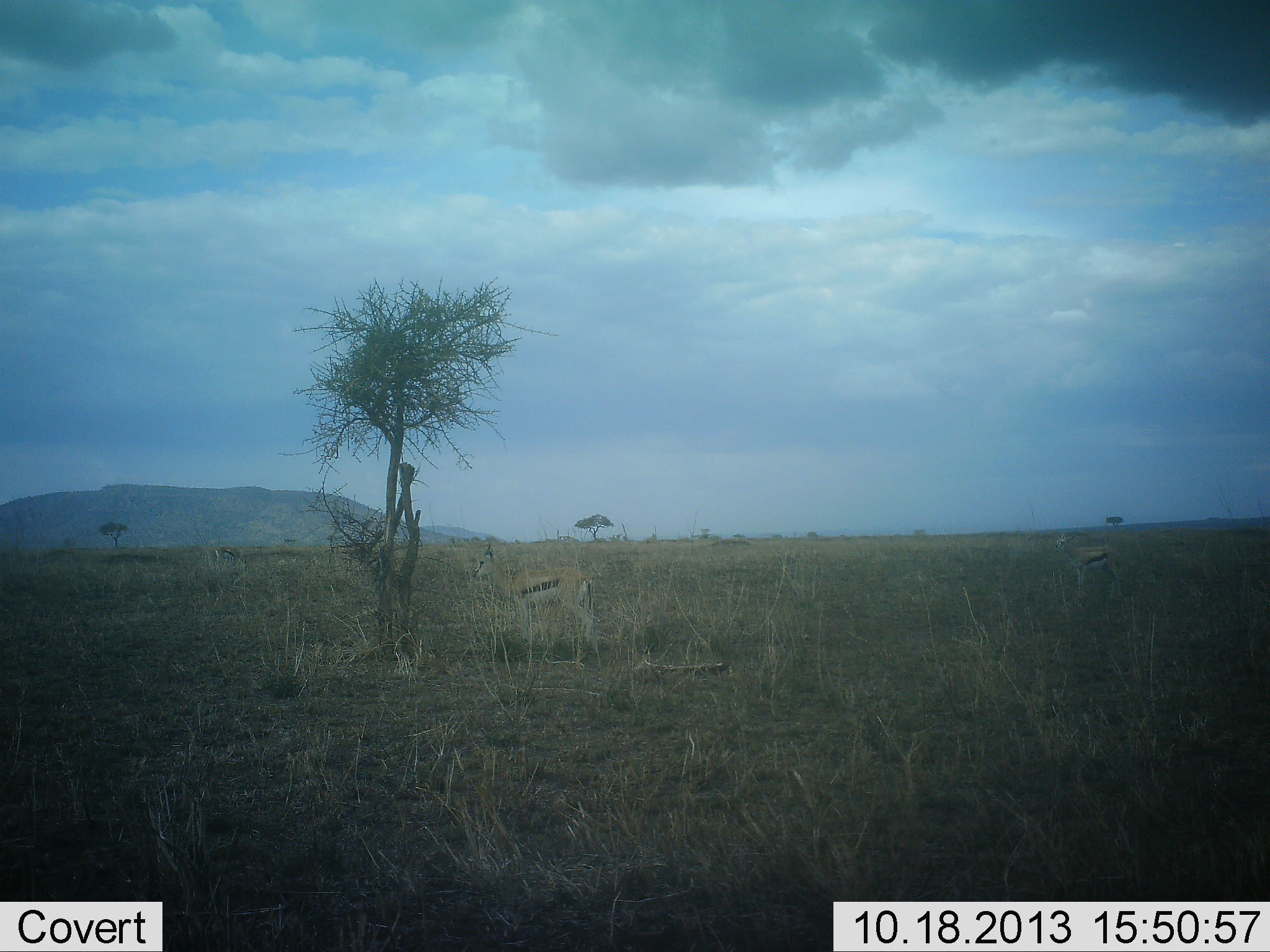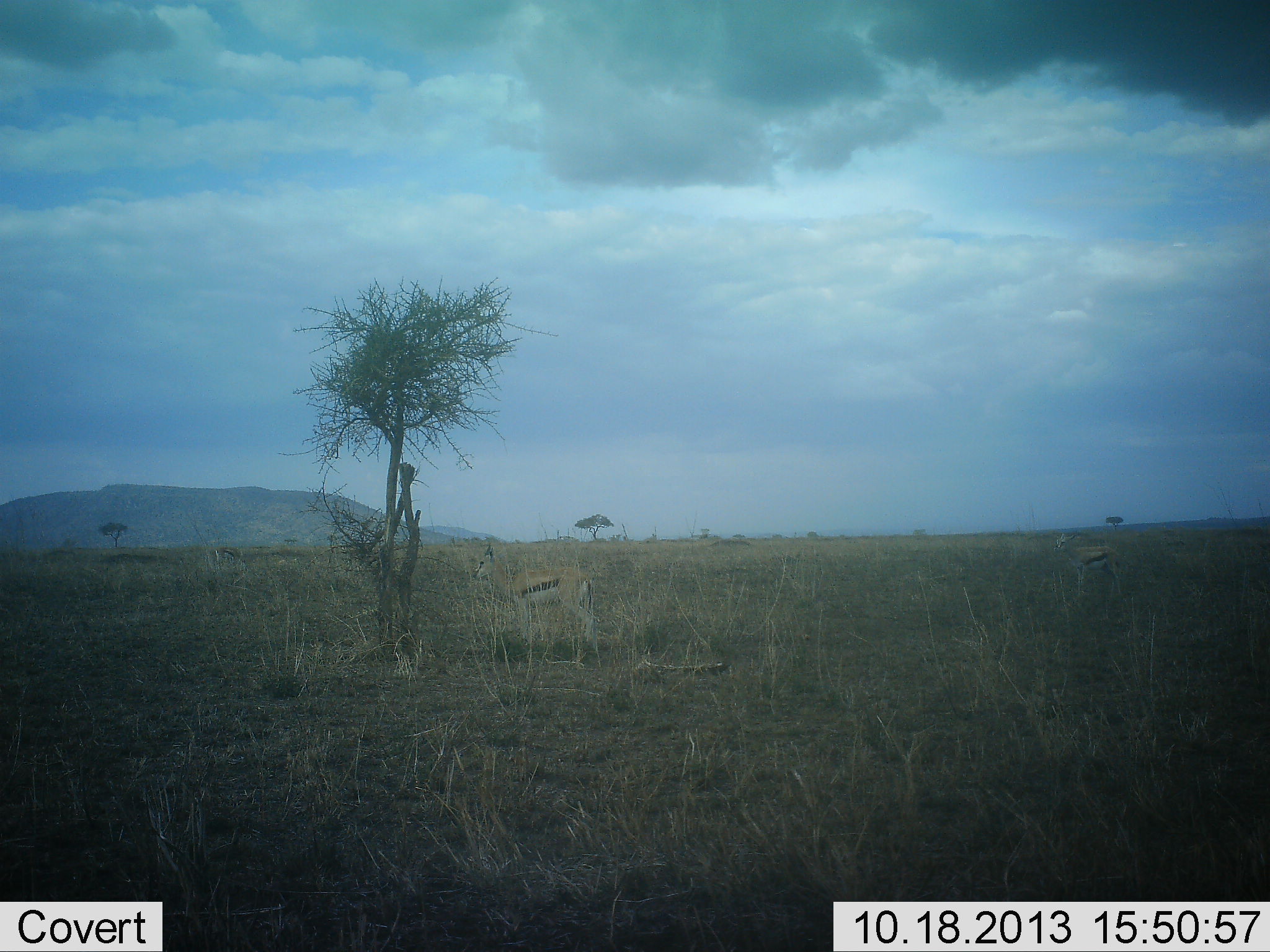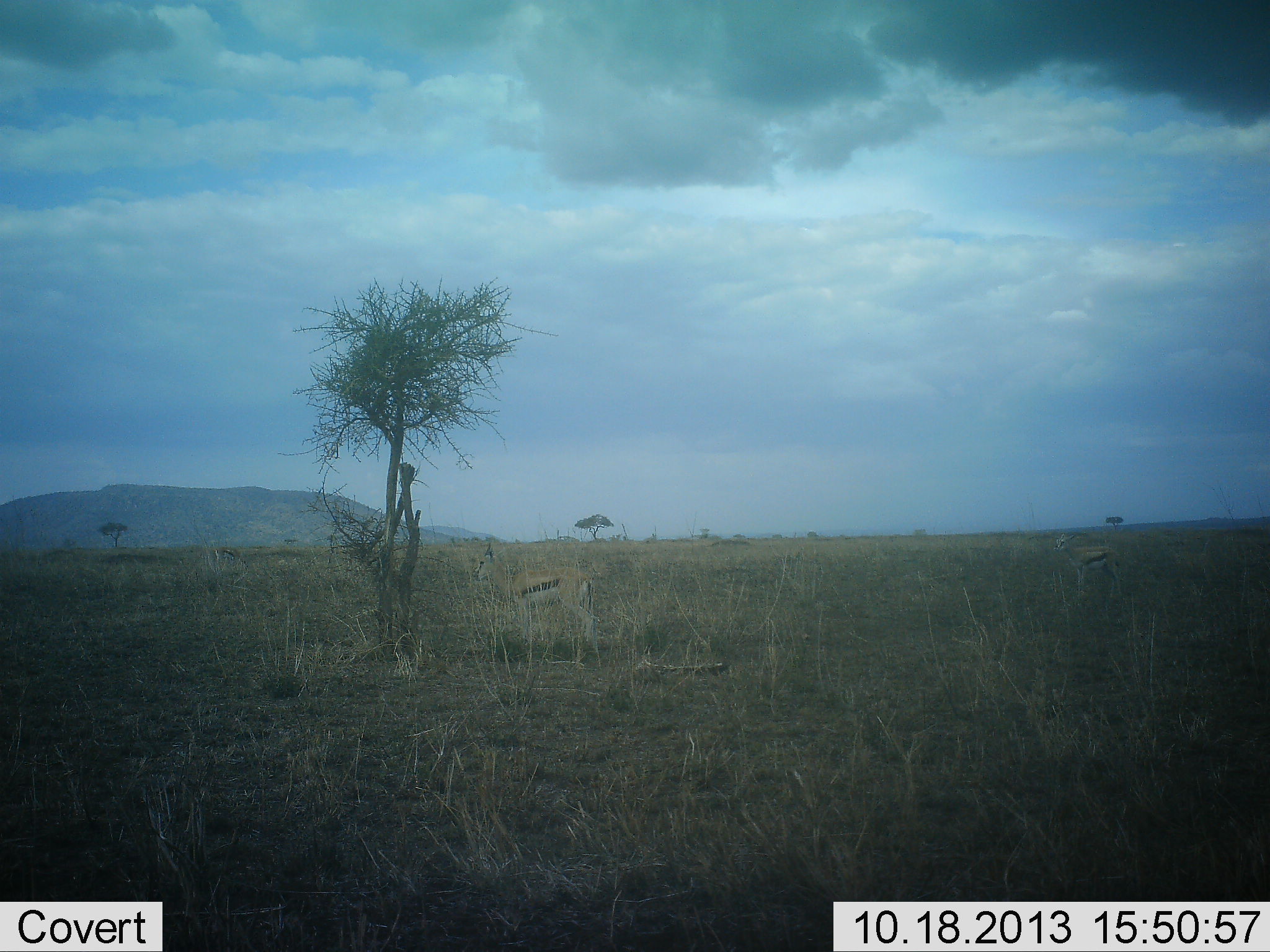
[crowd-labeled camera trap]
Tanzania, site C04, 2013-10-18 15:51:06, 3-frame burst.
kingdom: Animalia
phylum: Chordata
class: Mammalia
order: Artiodactyla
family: Bovidae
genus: Eudorcas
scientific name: Eudorcas thomsonii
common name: thomson's gazelle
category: gazellethomsons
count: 2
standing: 100%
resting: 10%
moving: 0%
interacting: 0%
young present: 0%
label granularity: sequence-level